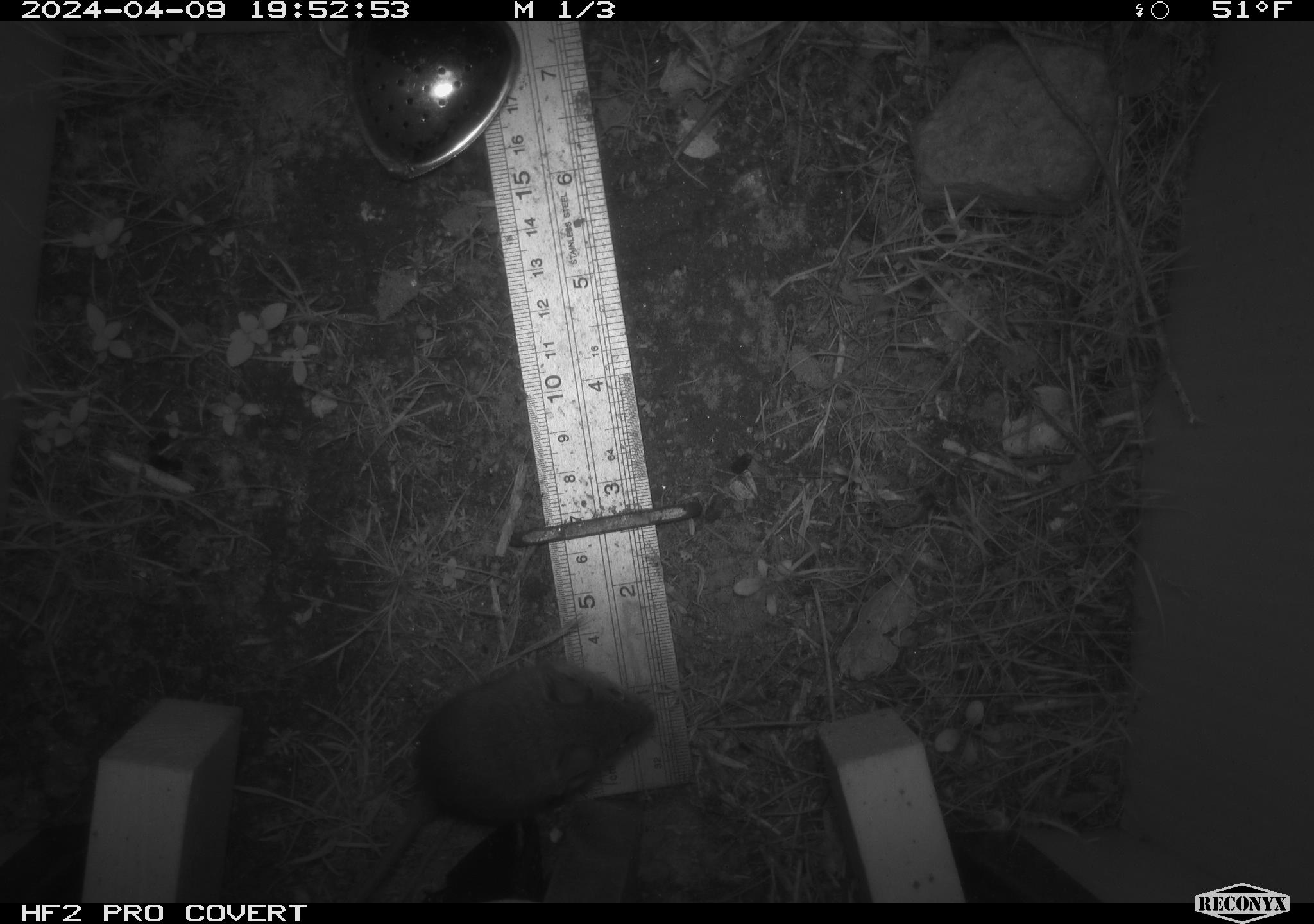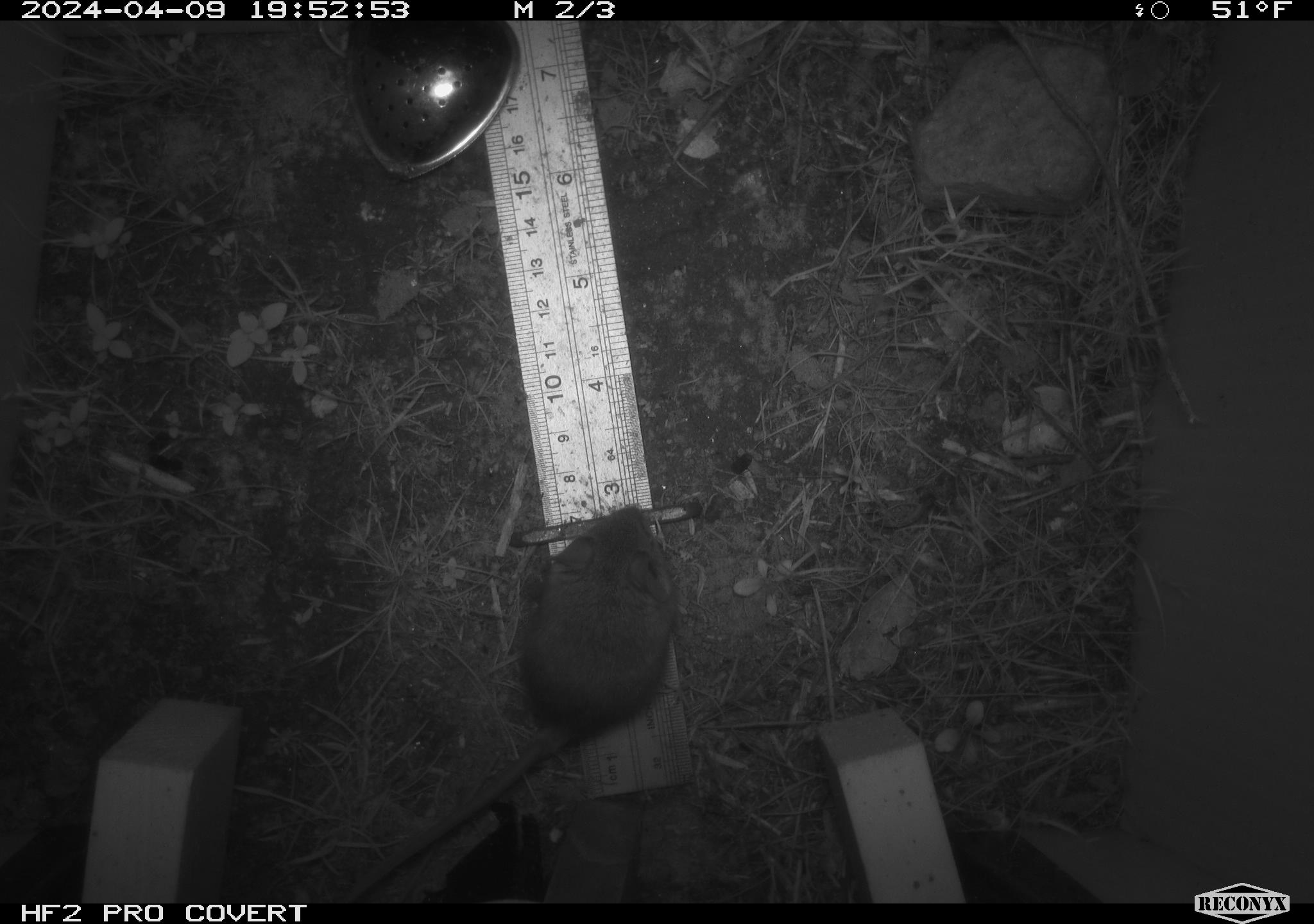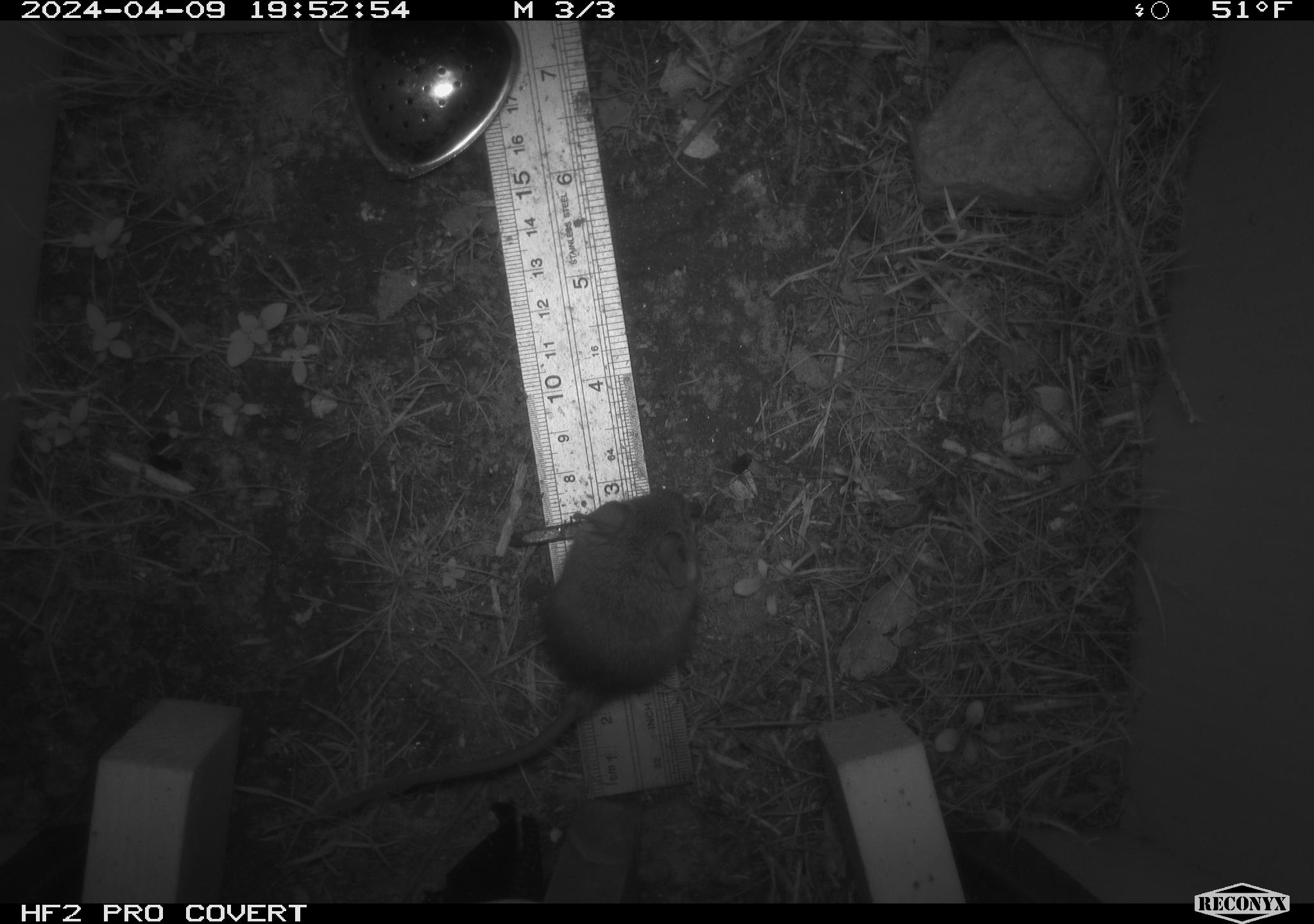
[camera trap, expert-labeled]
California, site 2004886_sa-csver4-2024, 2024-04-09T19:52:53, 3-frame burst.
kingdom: Animalia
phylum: Chordata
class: Mammalia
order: Rodentia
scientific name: Rodentia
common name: mouse species